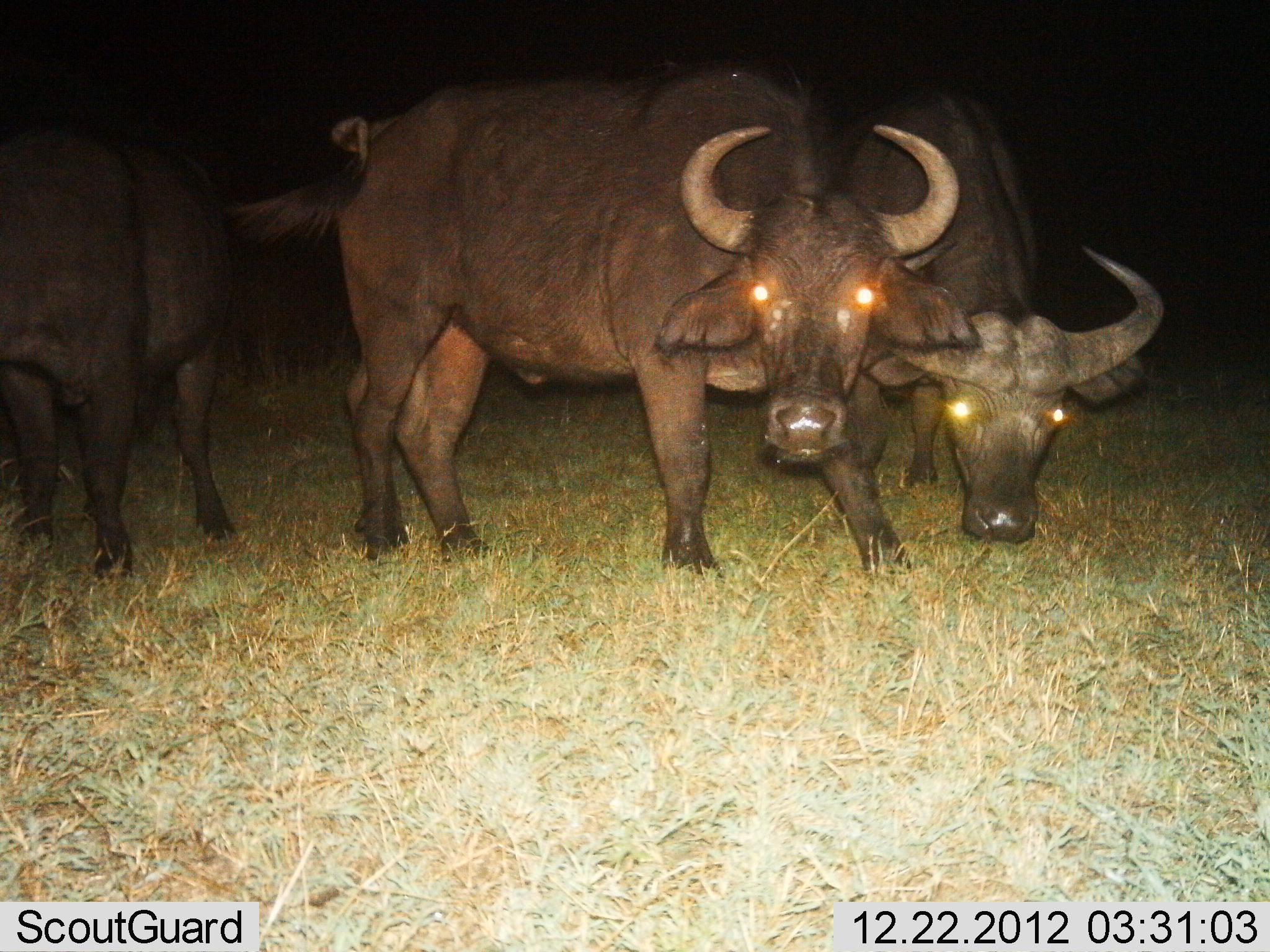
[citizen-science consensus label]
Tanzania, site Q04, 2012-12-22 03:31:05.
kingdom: Animalia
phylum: Chordata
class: Mammalia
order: Artiodactyla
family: Bovidae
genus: Syncerus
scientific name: Syncerus caffer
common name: cape buffalo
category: buffalo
Buffalo (cape buffalo) (Syncerus caffer), count 3. Behavior (volunteer vote fractions): standing 100%, resting 0%, moving 0%, interacting 0%. Young present (vote fraction): 0%. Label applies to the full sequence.